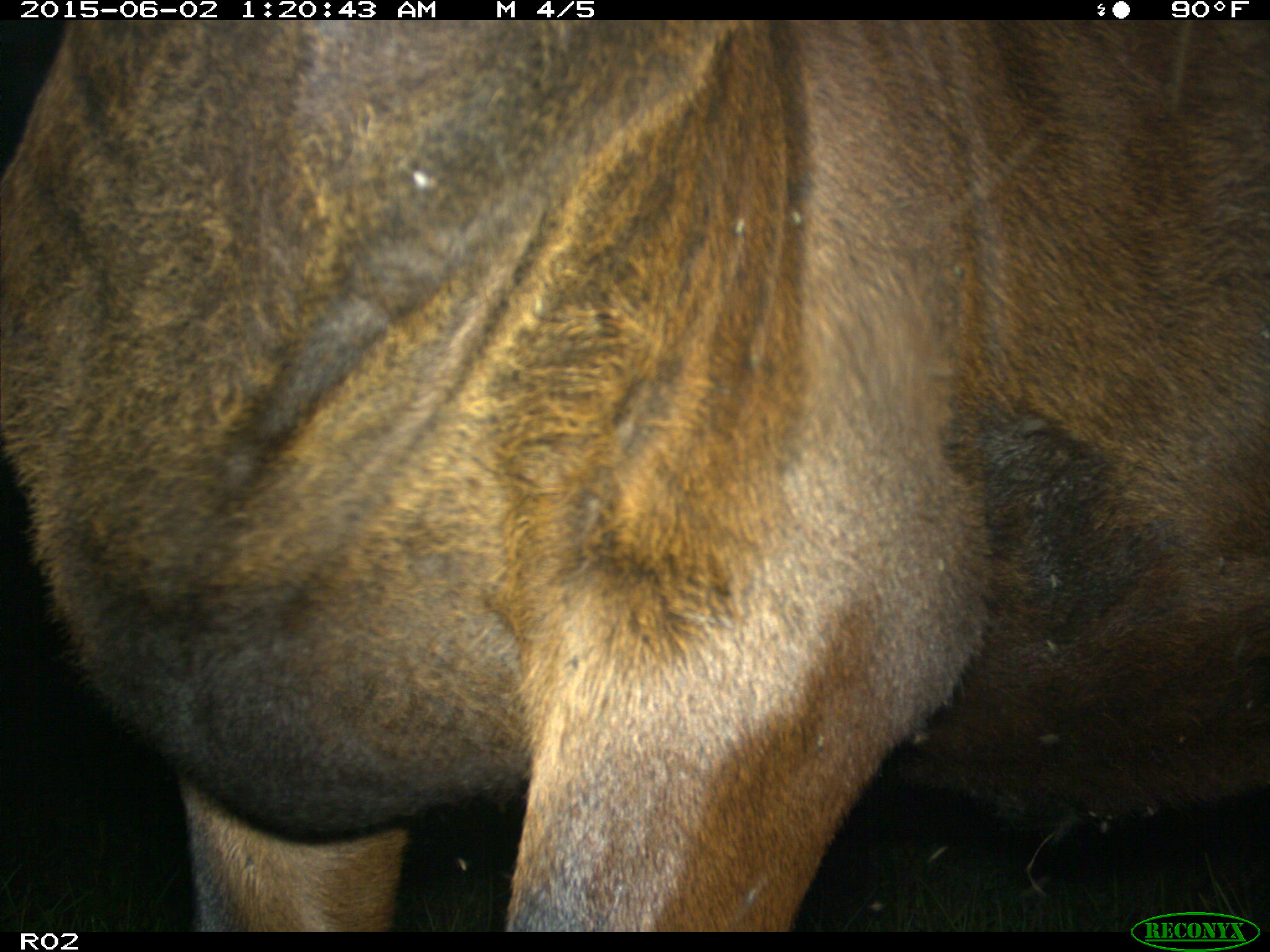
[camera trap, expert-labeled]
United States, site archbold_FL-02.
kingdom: Animalia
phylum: Chordata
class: Mammalia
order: Artiodactyla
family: Bovidae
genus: Bos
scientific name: Bos taurus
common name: domestic cow